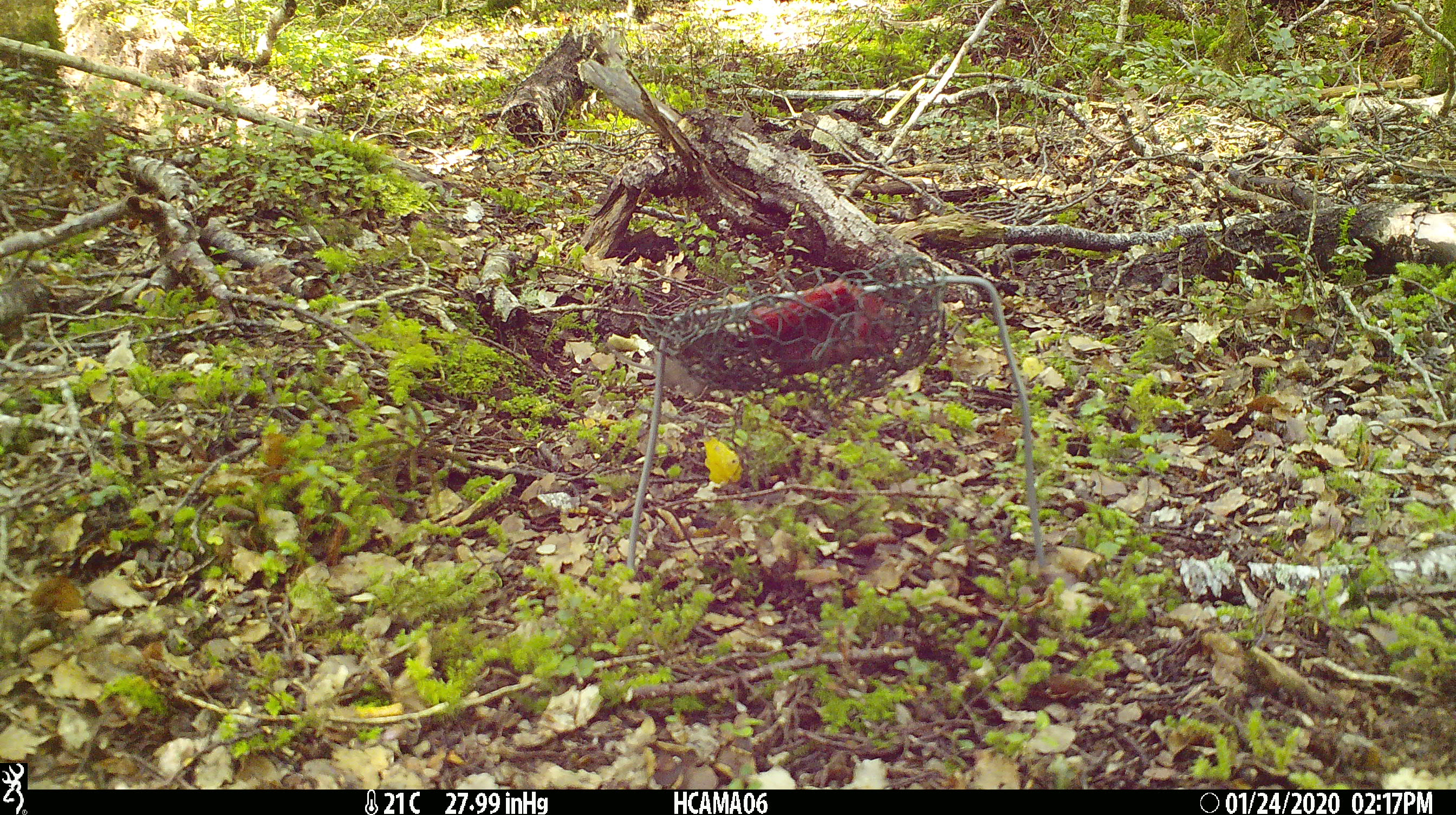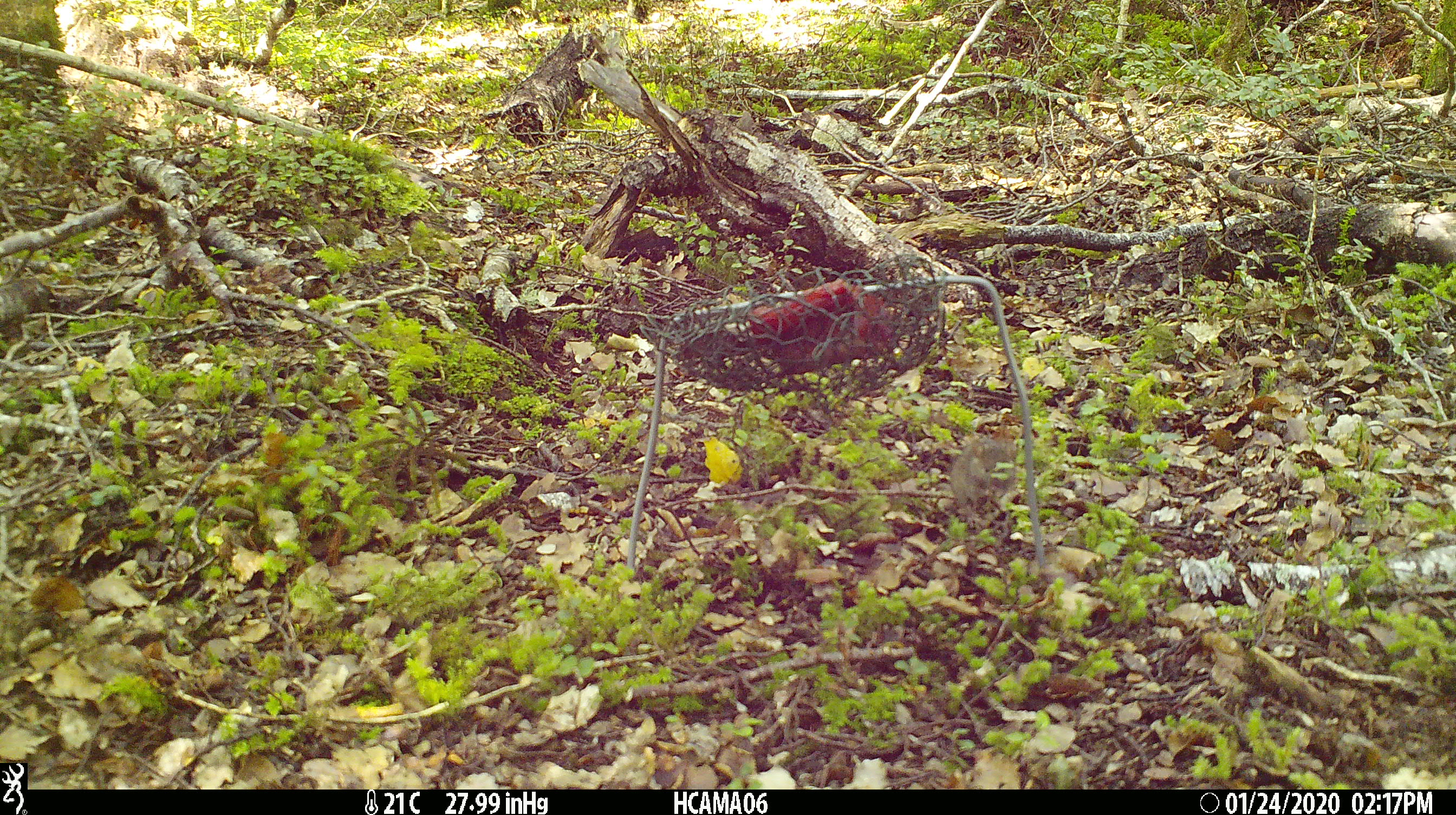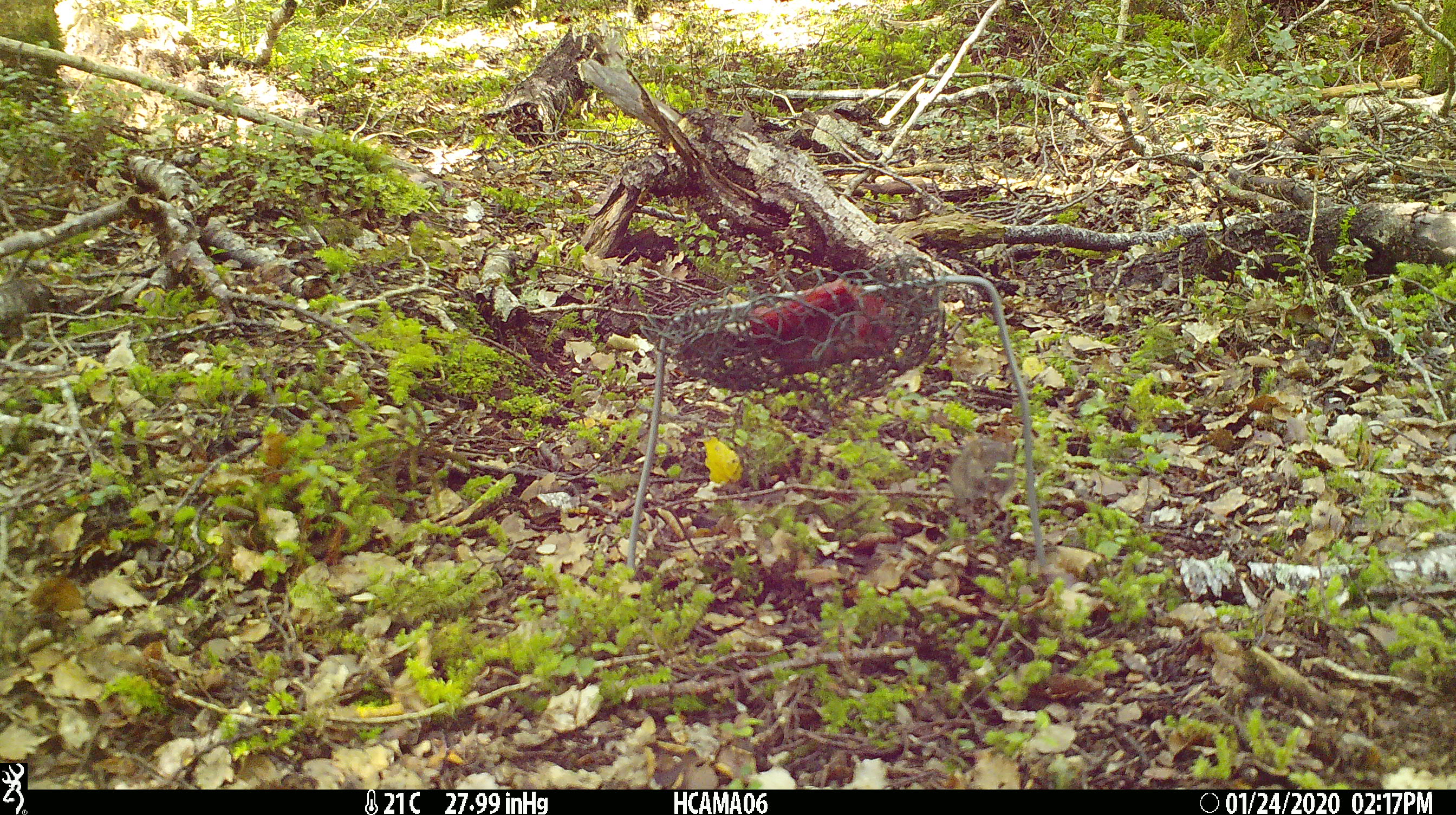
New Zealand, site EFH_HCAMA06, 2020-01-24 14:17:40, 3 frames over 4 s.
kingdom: Animalia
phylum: Chordata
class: Mammalia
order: Rodentia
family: Muridae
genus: Mus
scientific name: Mus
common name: mouse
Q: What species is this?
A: Mouse (Mus).